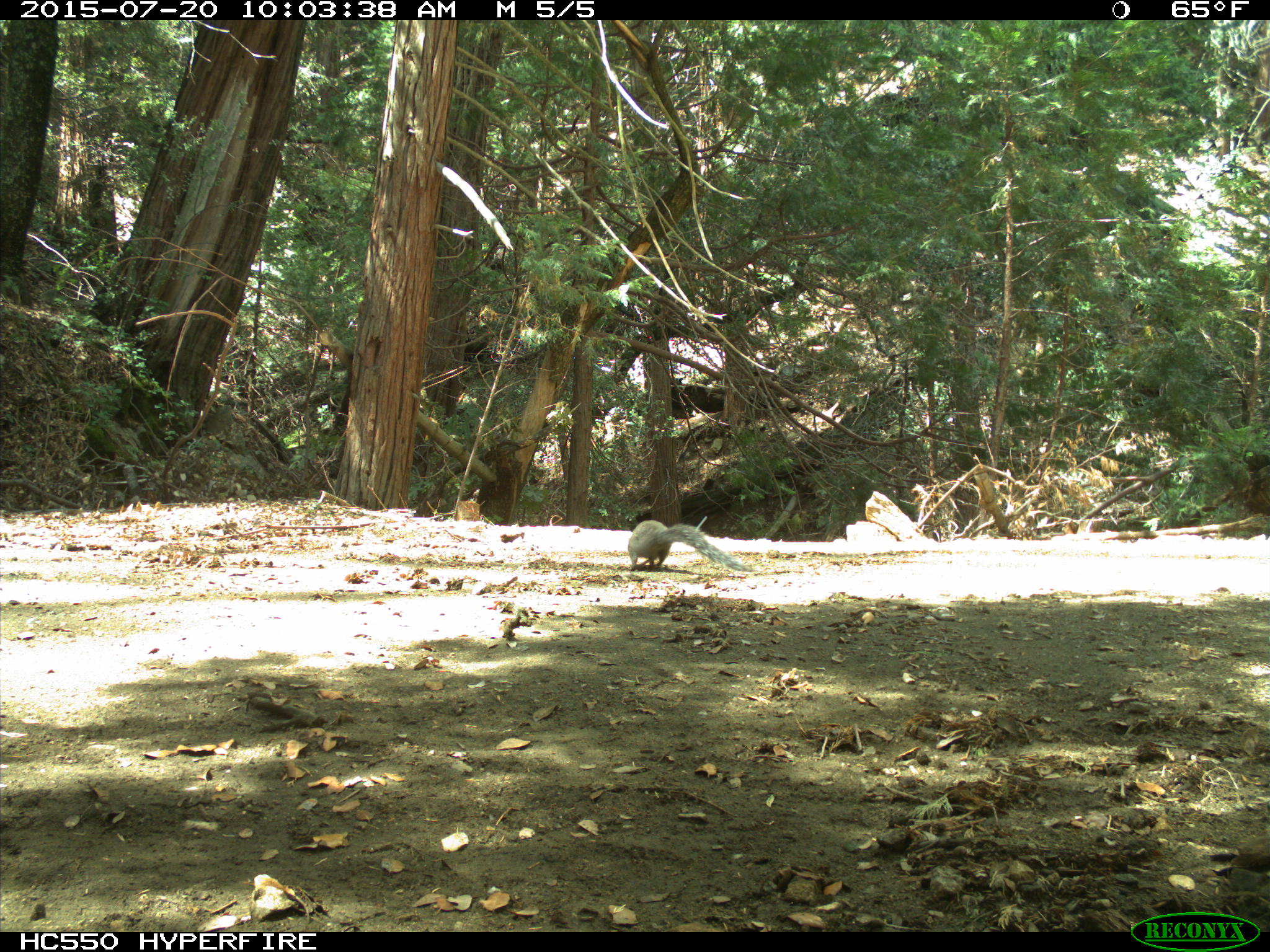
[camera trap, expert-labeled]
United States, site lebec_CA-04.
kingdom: Animalia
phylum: Chordata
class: Mammalia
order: Rodentia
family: Sciuridae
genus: Sciurus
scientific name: Sciurus carolinensis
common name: eastern gray squirrel